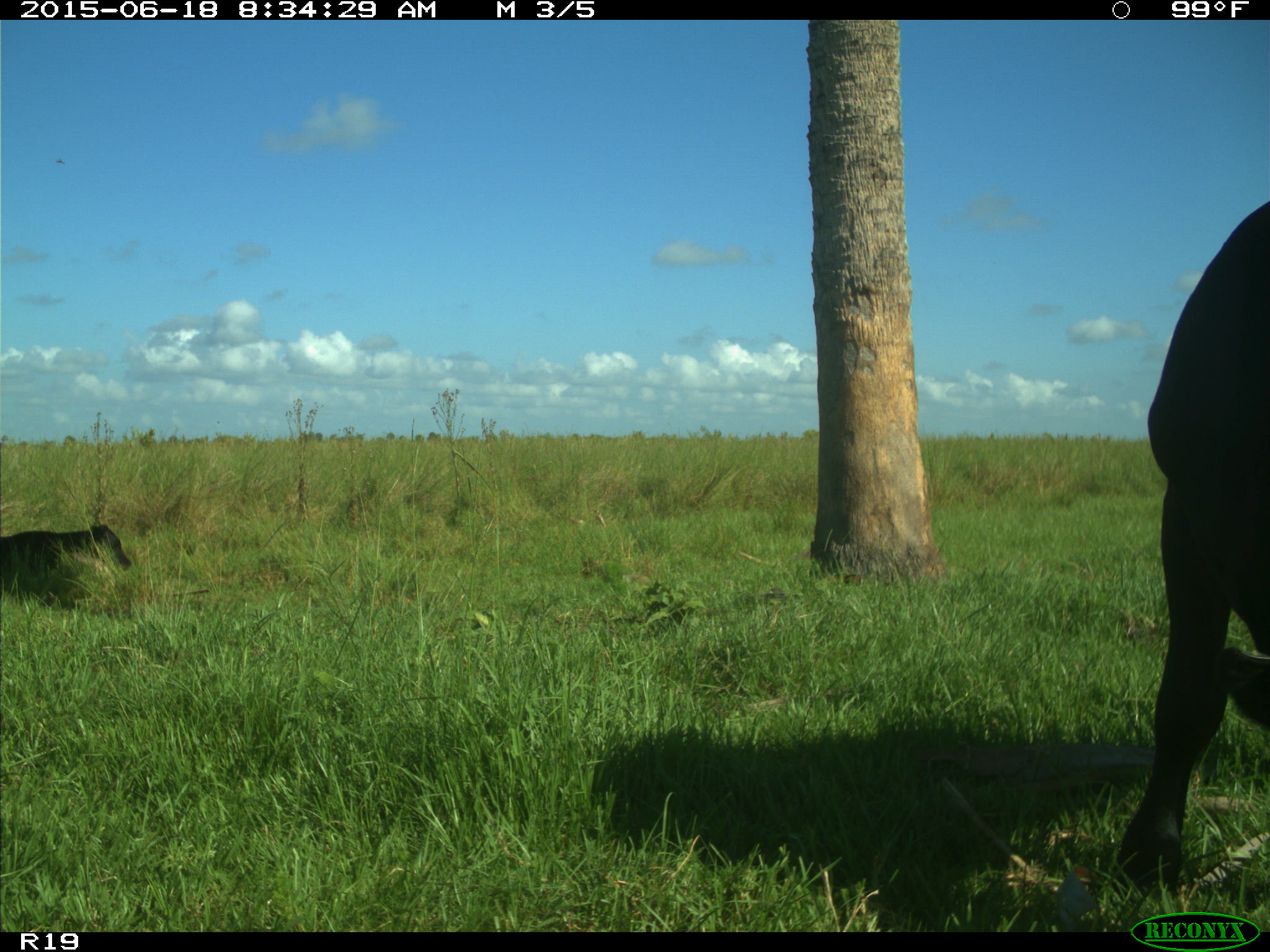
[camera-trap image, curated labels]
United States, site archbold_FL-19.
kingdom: Animalia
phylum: Chordata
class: Mammalia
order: Artiodactyla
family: Bovidae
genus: Bos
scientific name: Bos taurus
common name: domestic cow